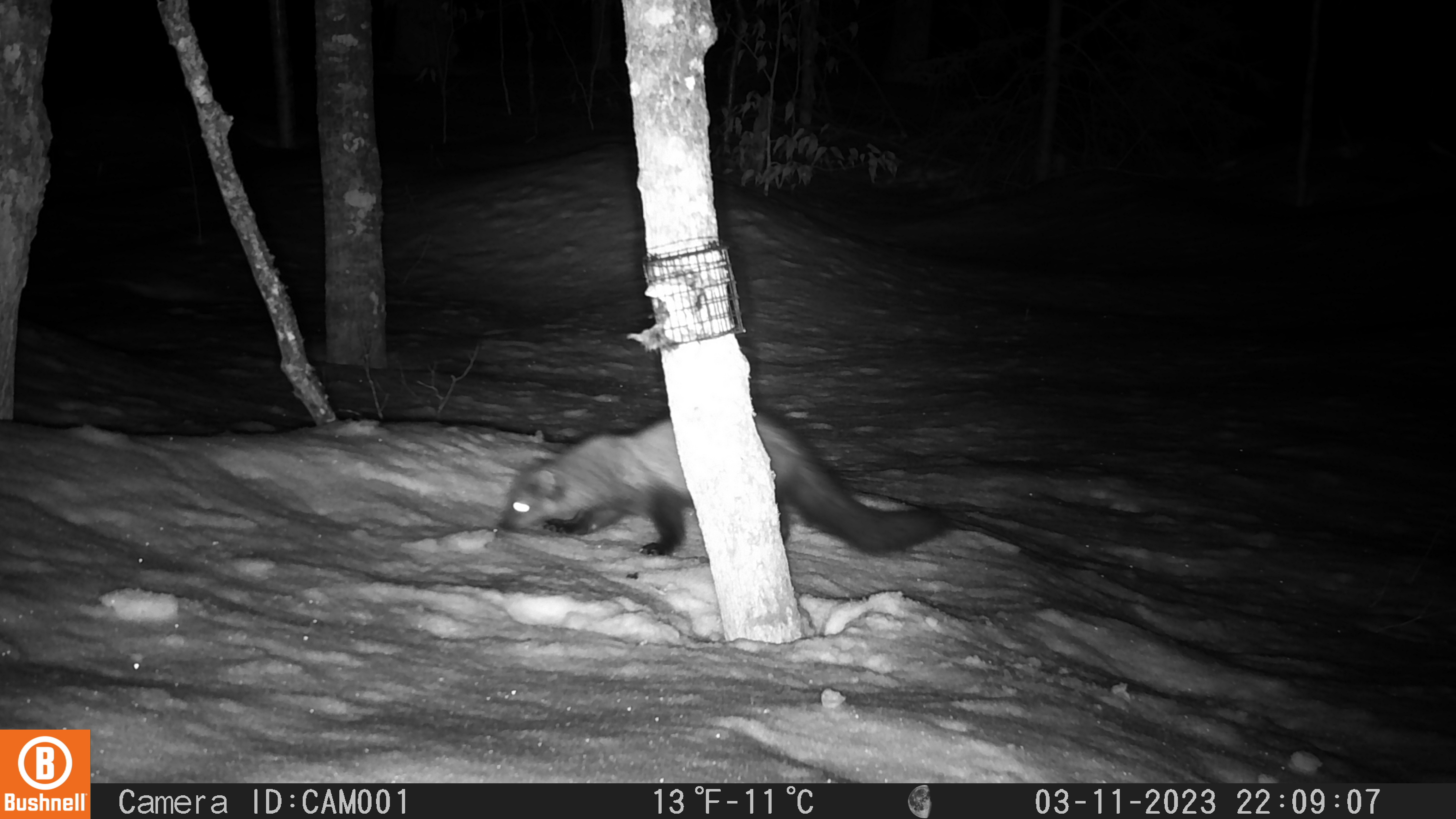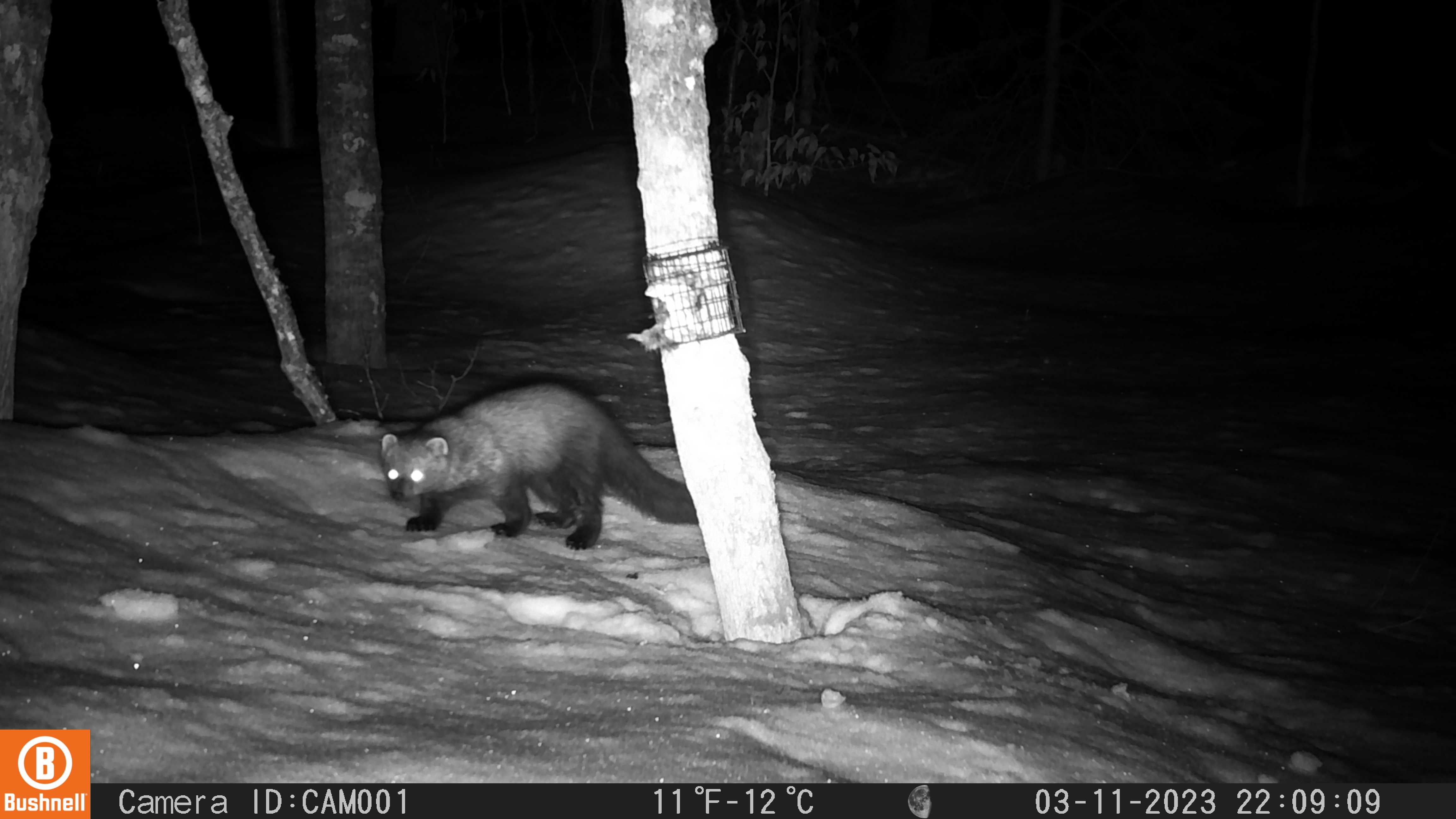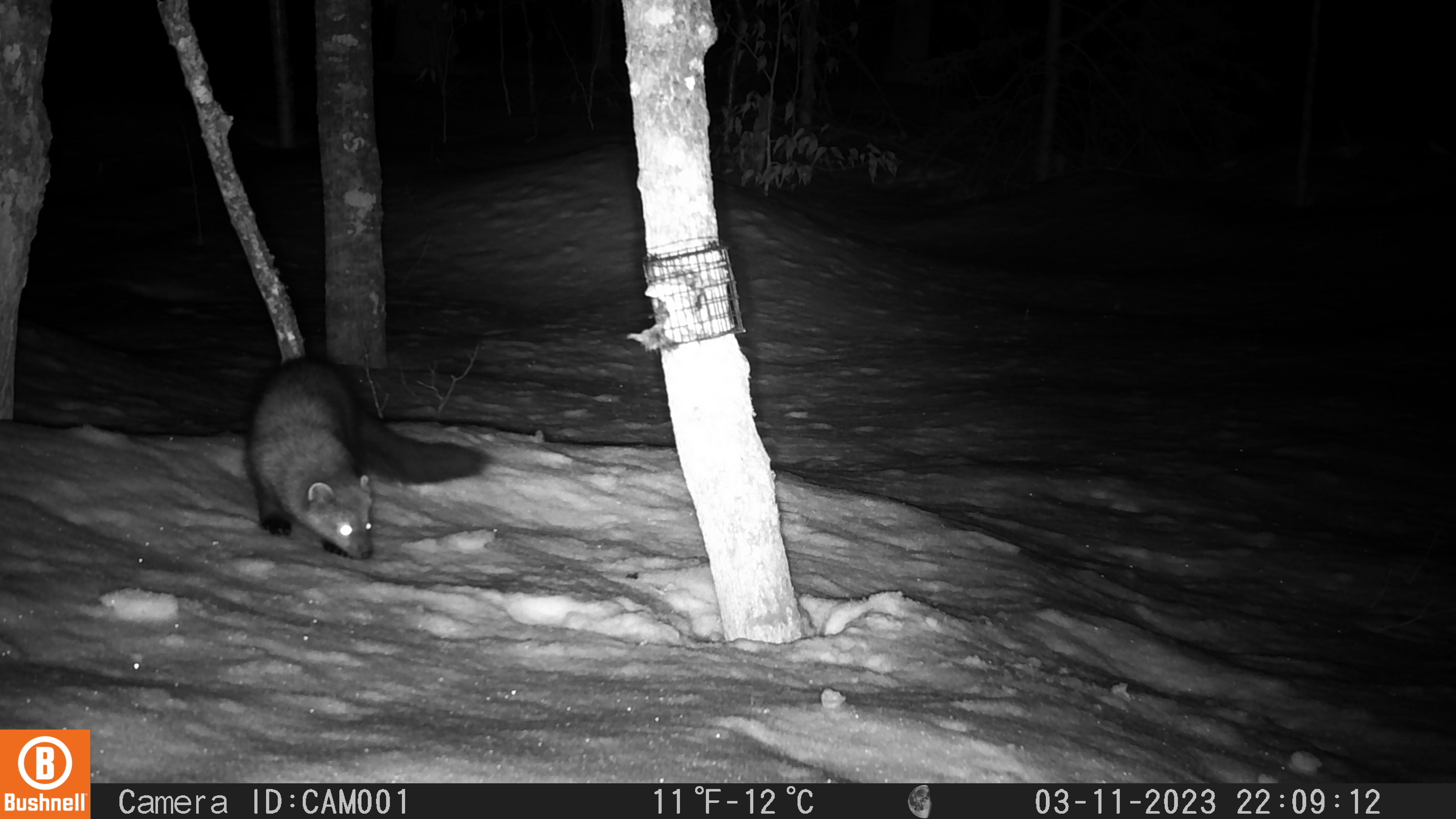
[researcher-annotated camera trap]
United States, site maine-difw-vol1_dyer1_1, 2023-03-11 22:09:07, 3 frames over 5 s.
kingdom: Animalia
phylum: Chordata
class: Mammalia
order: Carnivora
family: Mustelidae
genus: Pekania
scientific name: Pekania pennanti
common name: fisher